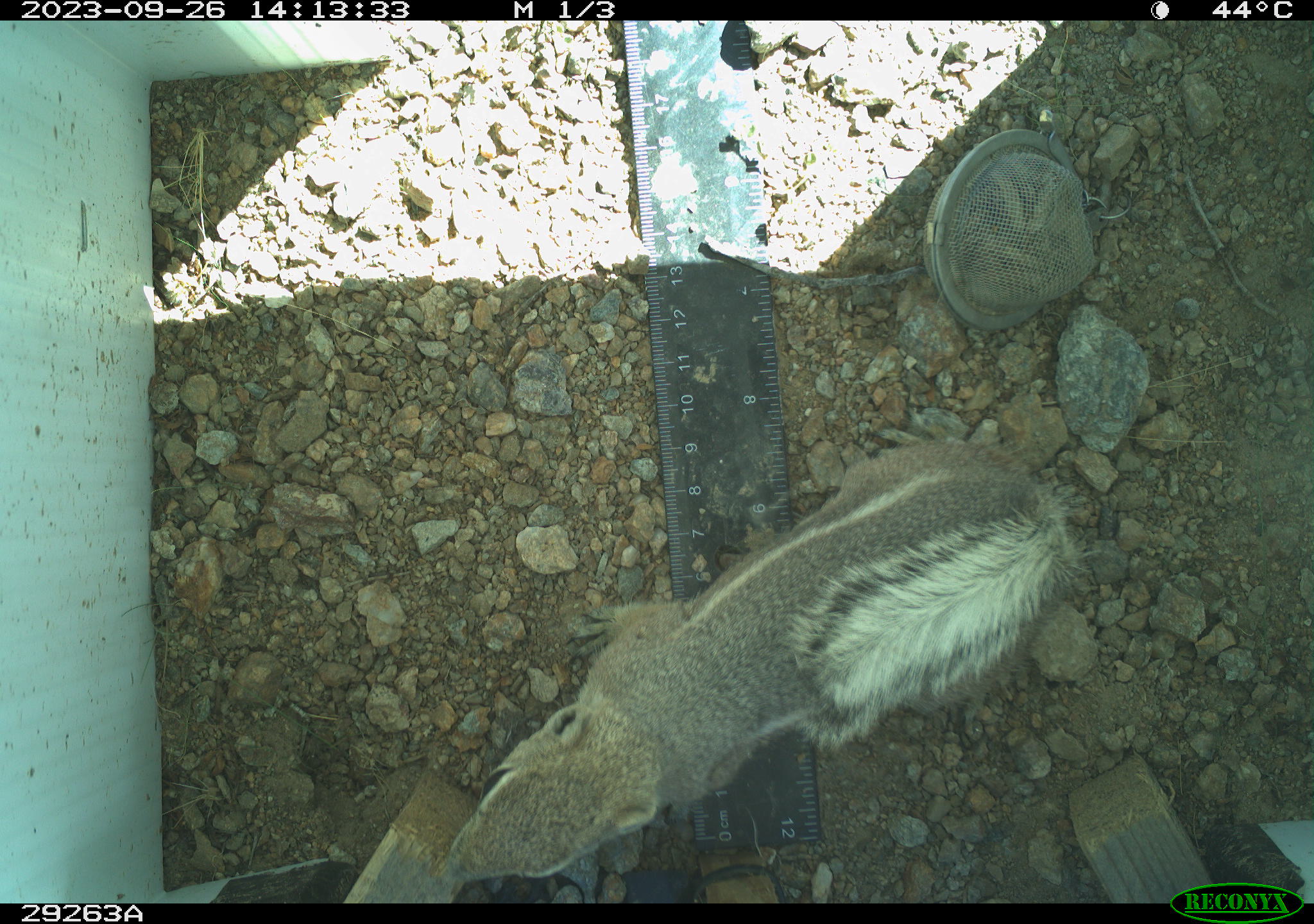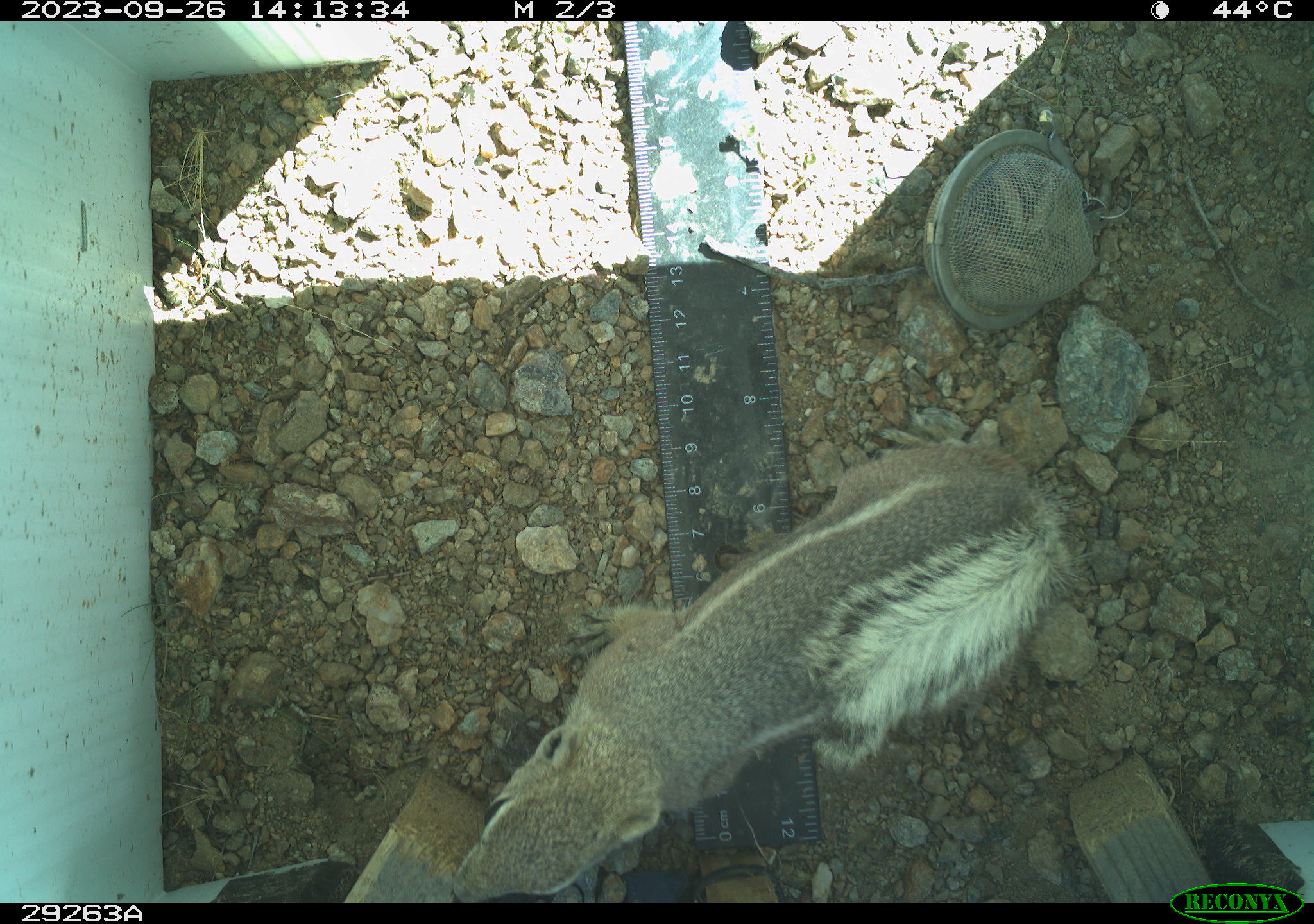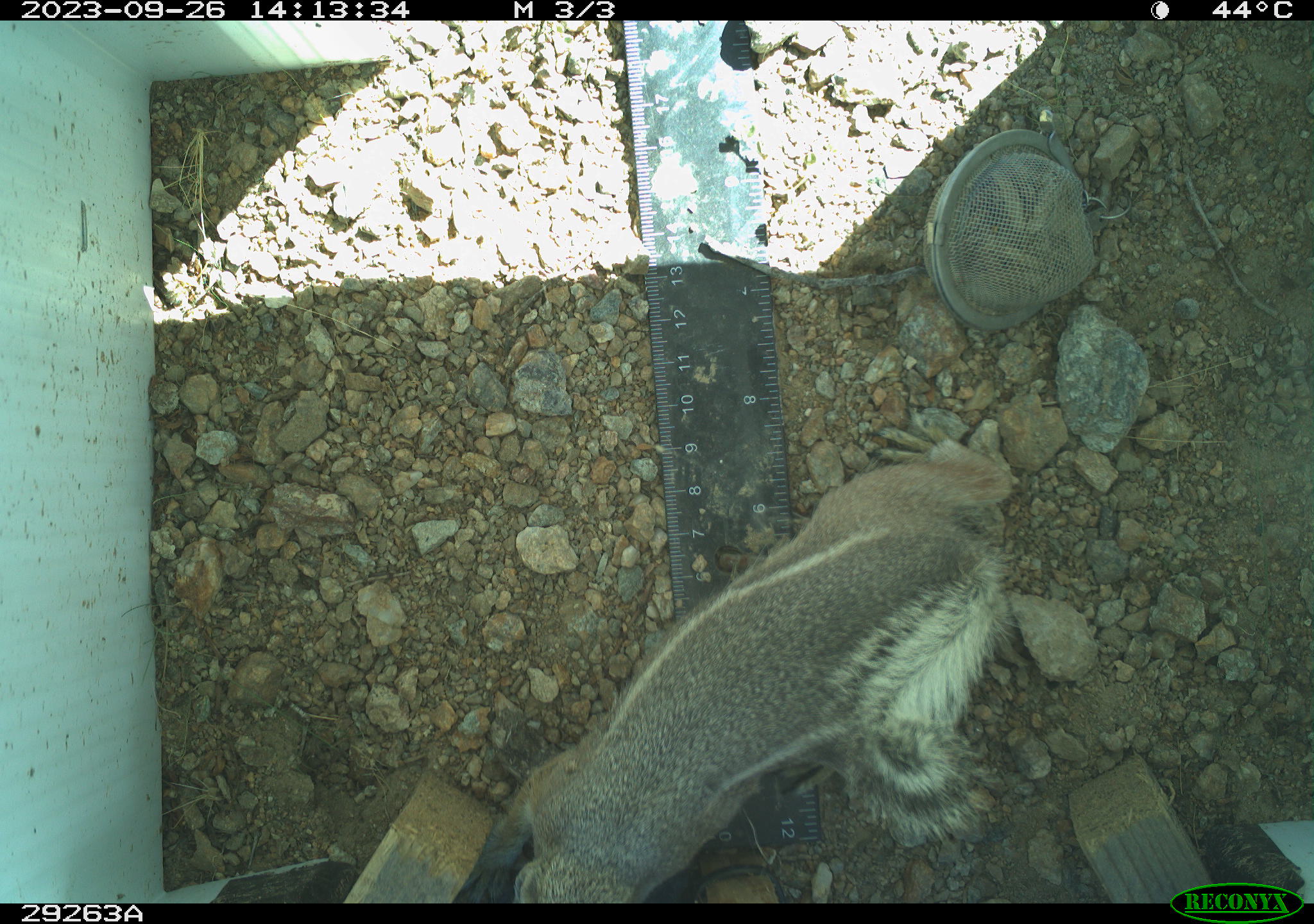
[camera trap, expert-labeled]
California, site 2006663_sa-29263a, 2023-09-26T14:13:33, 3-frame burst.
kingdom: Animalia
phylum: Chordata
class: Mammalia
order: Rodentia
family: Sciuridae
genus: Ammospermophilus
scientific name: Ammospermophilus leucurus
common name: white-tailed antelope squirrel